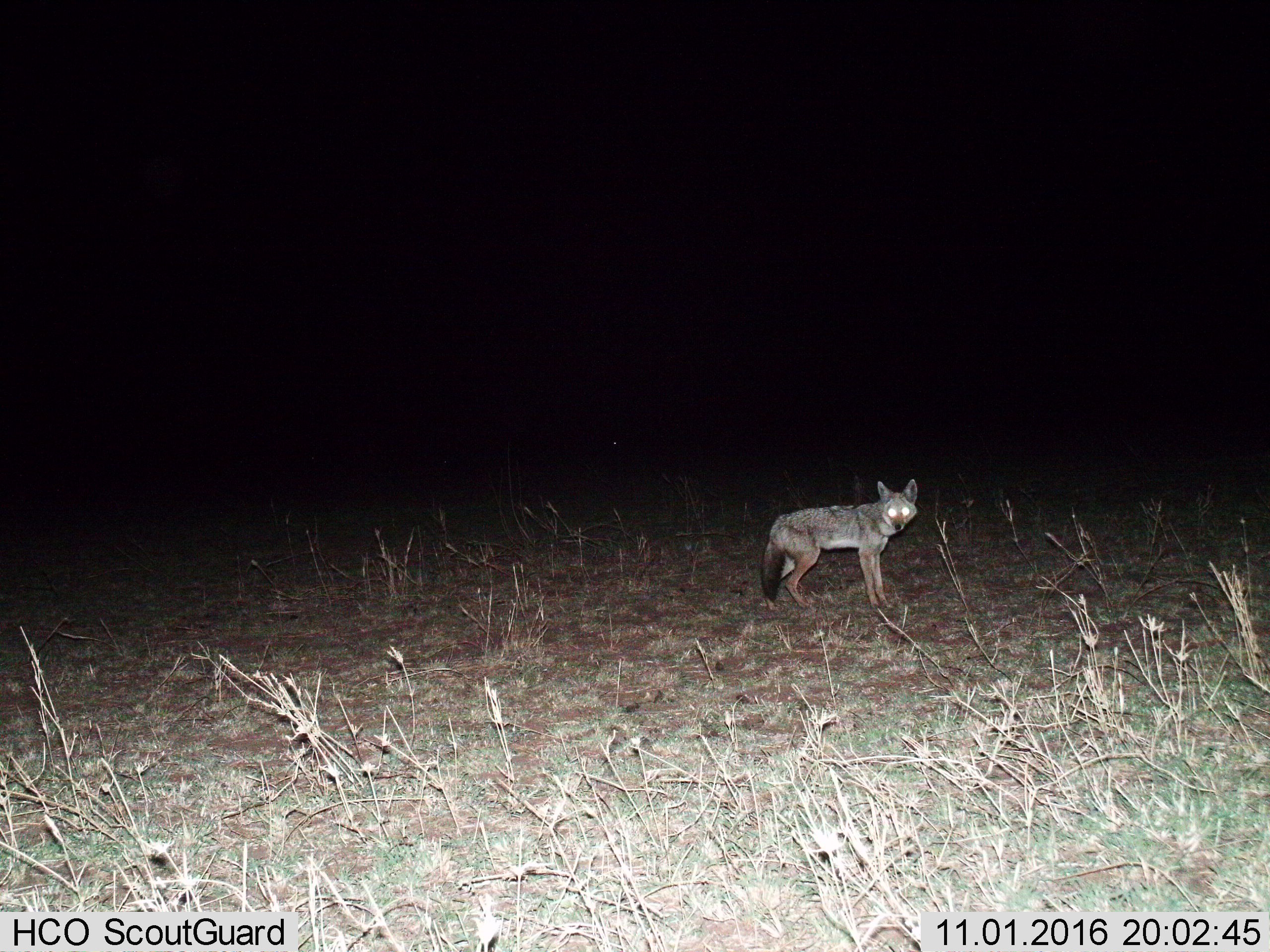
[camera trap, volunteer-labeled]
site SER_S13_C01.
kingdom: Animalia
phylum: Chordata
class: Mammalia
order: Carnivora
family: Canidae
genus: Lupulella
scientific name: Lupulella mesomelas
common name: black-backed jackal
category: jackalblackbacked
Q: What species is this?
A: Jackalblackbacked (black-backed jackal) (Lupulella mesomelas).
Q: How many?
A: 1.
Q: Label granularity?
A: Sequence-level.